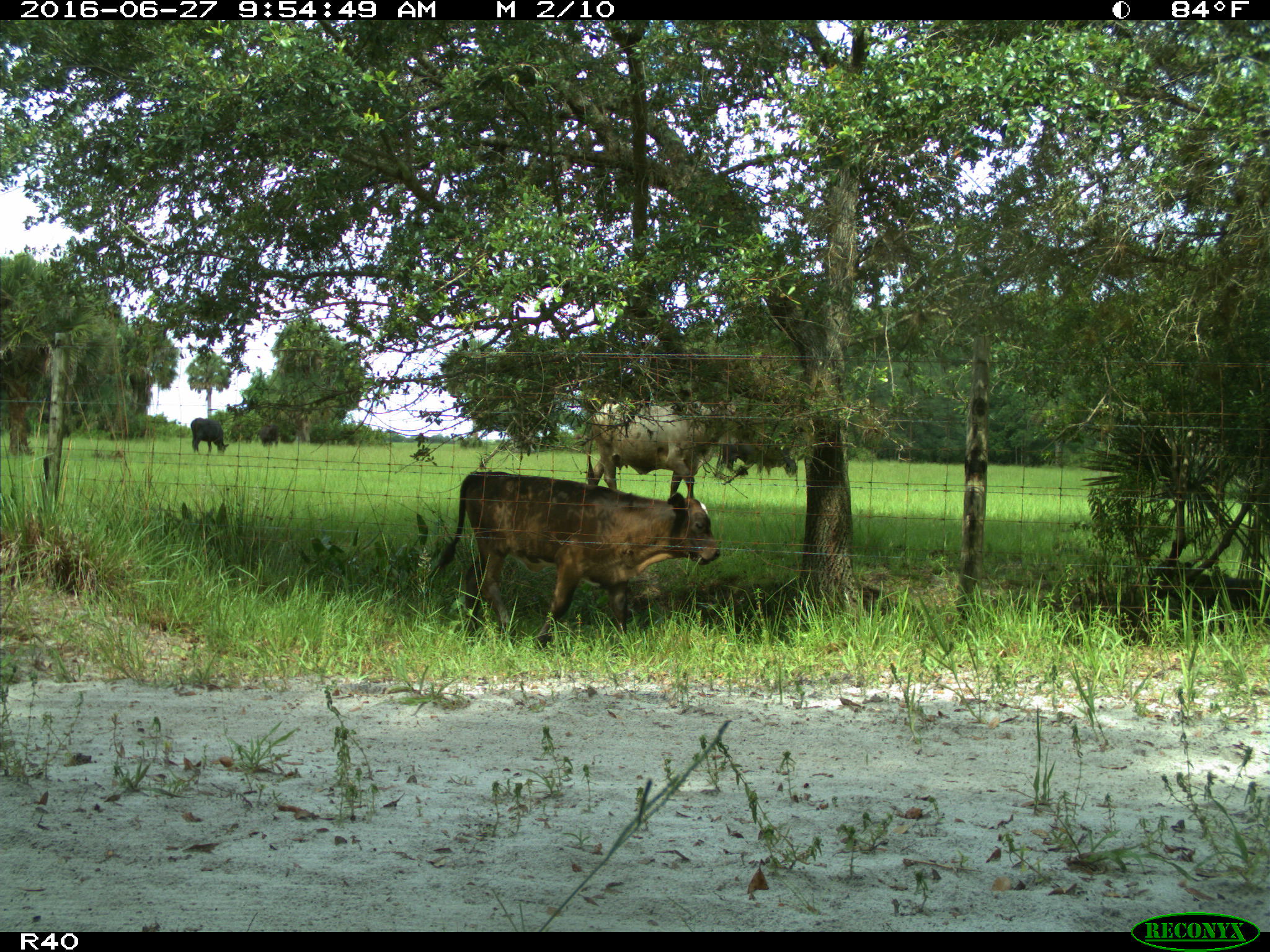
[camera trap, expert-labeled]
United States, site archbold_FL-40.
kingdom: Animalia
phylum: Chordata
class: Mammalia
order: Artiodactyla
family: Bovidae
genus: Bos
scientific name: Bos taurus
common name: domestic cow